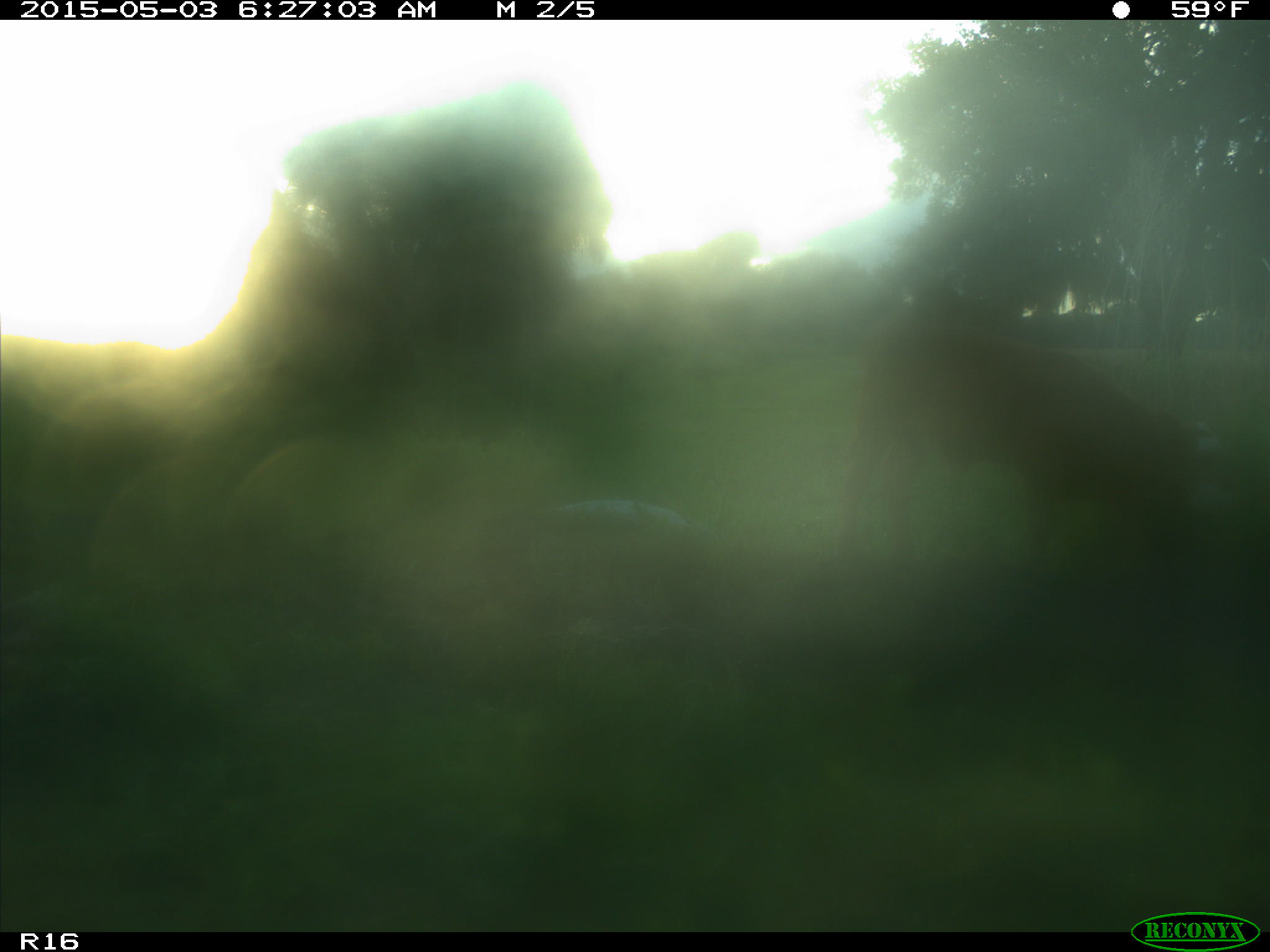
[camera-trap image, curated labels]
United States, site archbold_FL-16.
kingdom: Animalia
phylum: Chordata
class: Mammalia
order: Artiodactyla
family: Bovidae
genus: Bos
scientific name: Bos taurus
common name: domestic cow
Bos taurus (domestic cow).